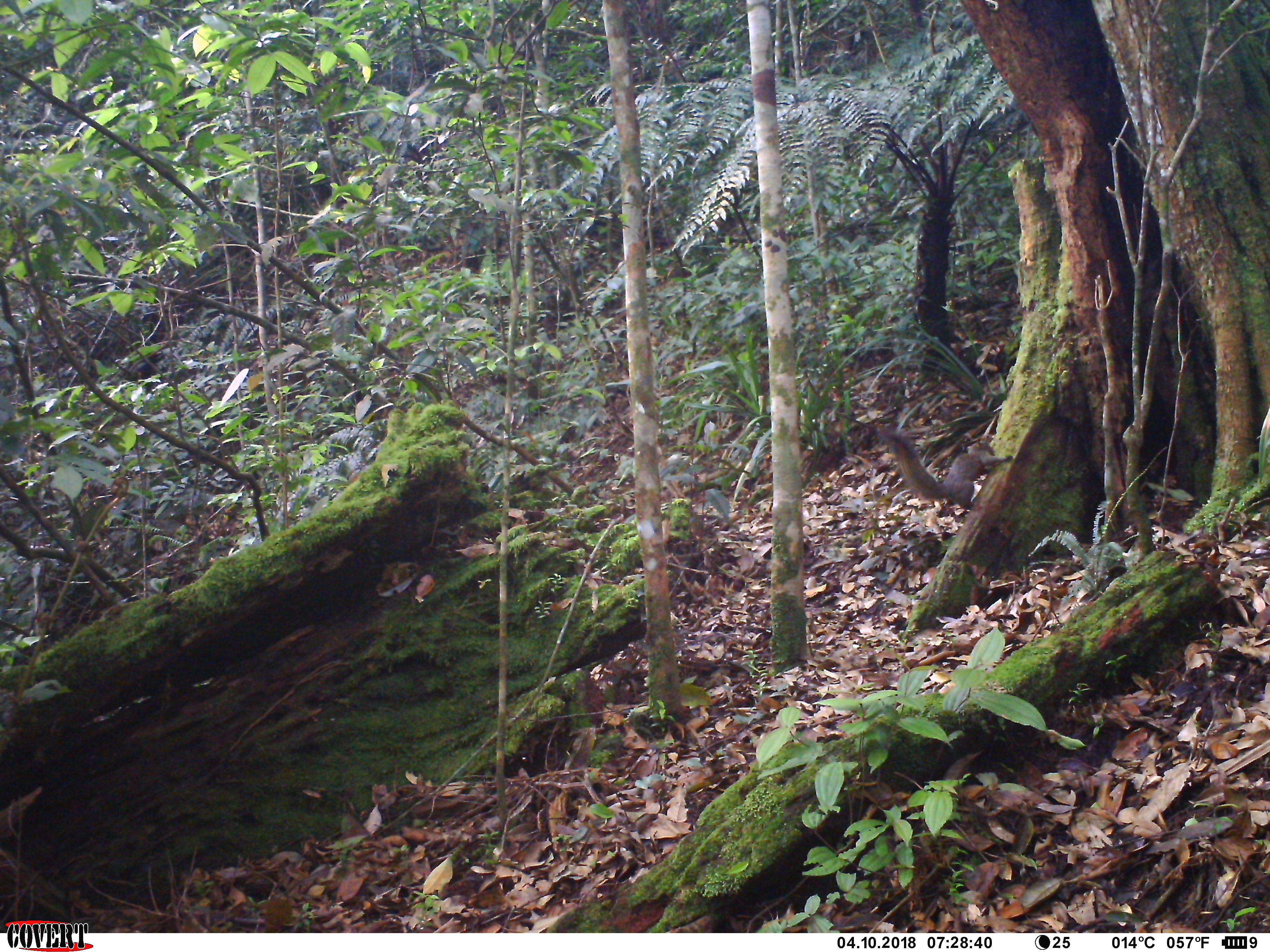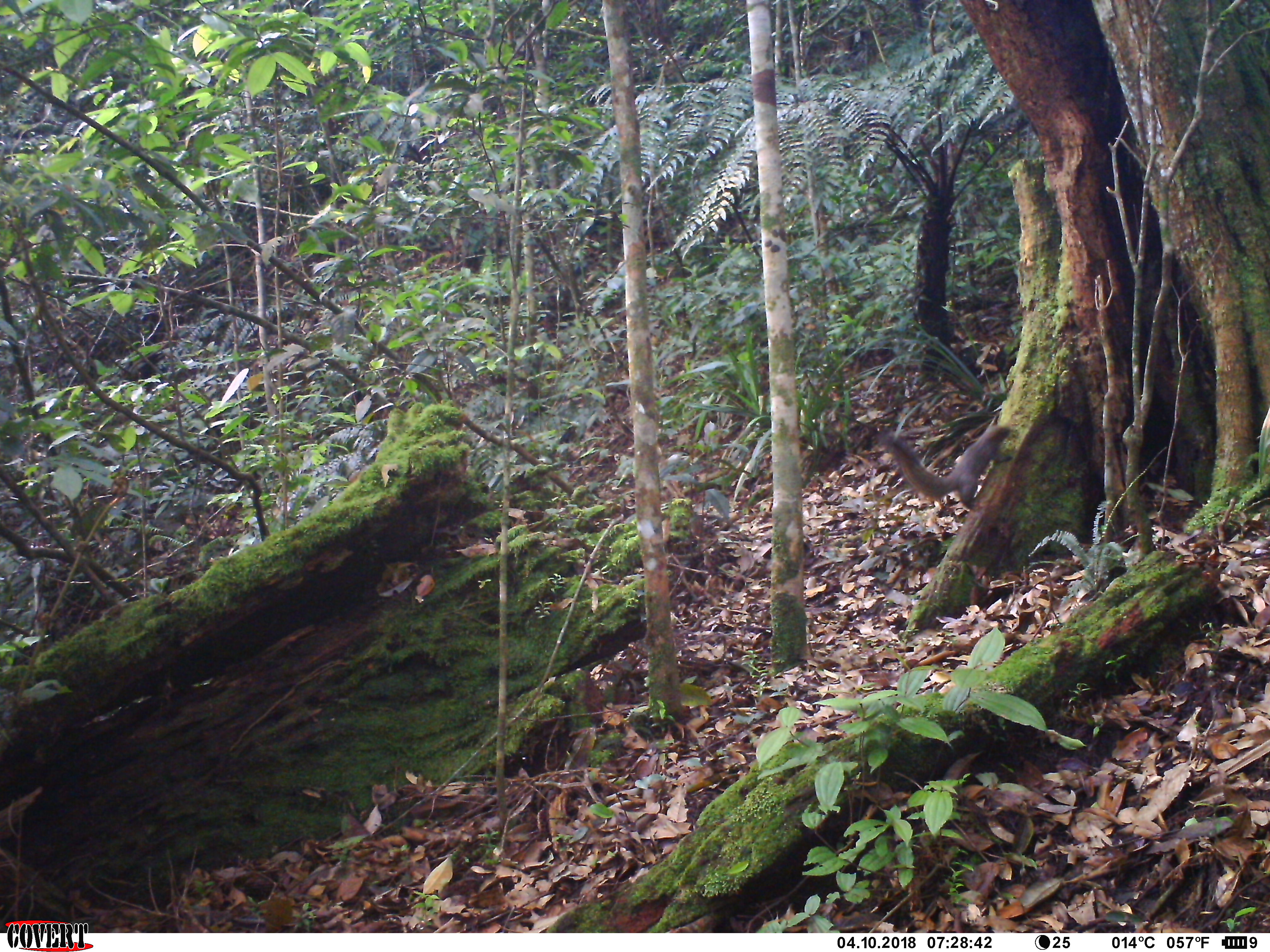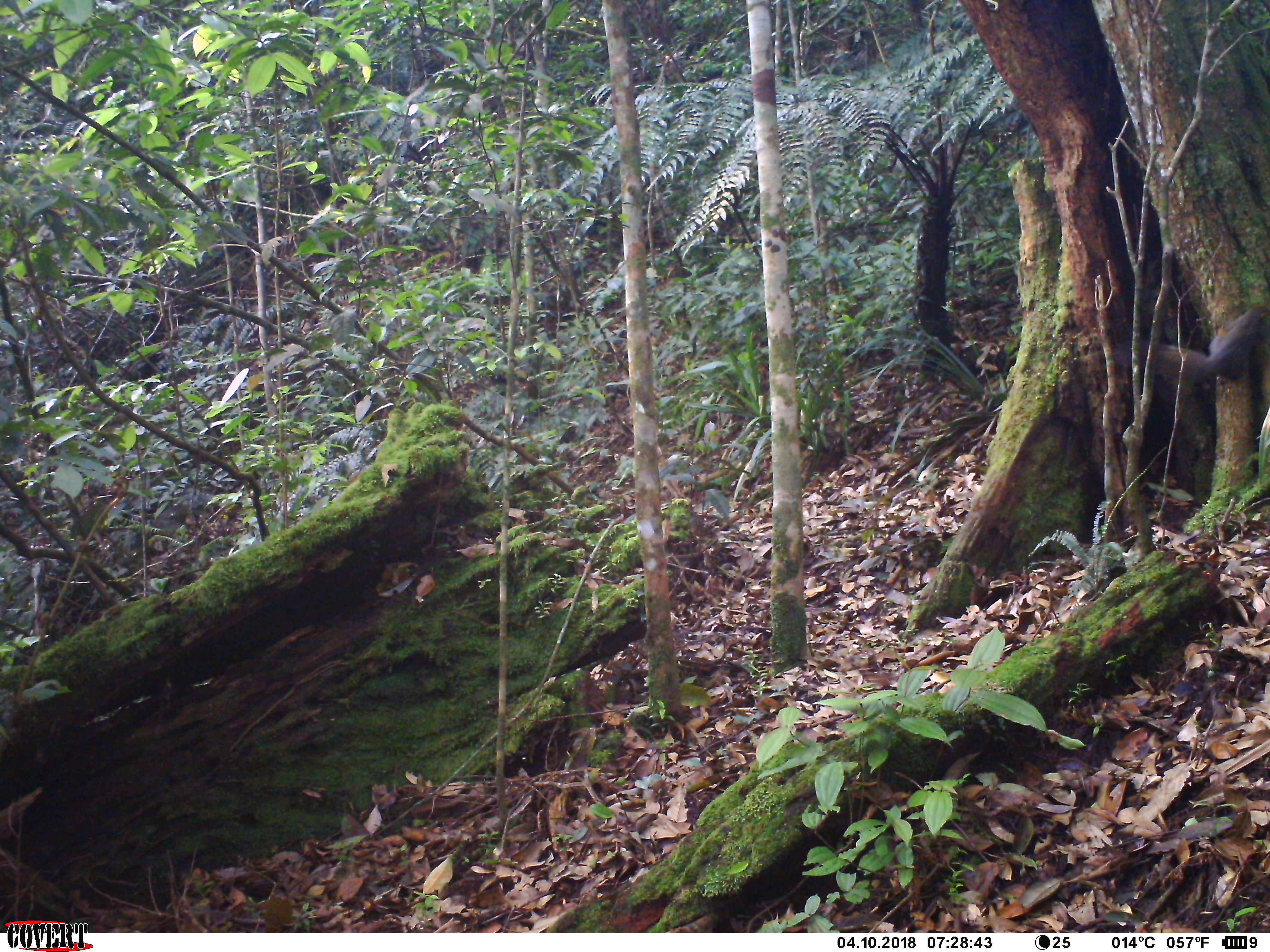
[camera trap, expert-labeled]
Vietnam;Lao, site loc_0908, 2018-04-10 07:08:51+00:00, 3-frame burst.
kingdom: Animalia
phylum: Chordata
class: Mammalia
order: Rodentia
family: Sciuridae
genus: Sciurus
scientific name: Sciurus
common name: squirrel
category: unidentified squirrel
Unidentified squirrel (squirrel) (Sciurus). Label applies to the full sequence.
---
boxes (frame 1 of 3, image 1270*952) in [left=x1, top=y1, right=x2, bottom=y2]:
unidentified squirrel: [left=876, top=424, right=1013, bottom=510]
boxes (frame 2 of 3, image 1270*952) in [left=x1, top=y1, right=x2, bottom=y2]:
unidentified squirrel: [left=877, top=425, right=1013, bottom=511]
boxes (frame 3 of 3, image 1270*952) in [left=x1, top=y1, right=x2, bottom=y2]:
unidentified squirrel: [left=1088, top=304, right=1270, bottom=382]